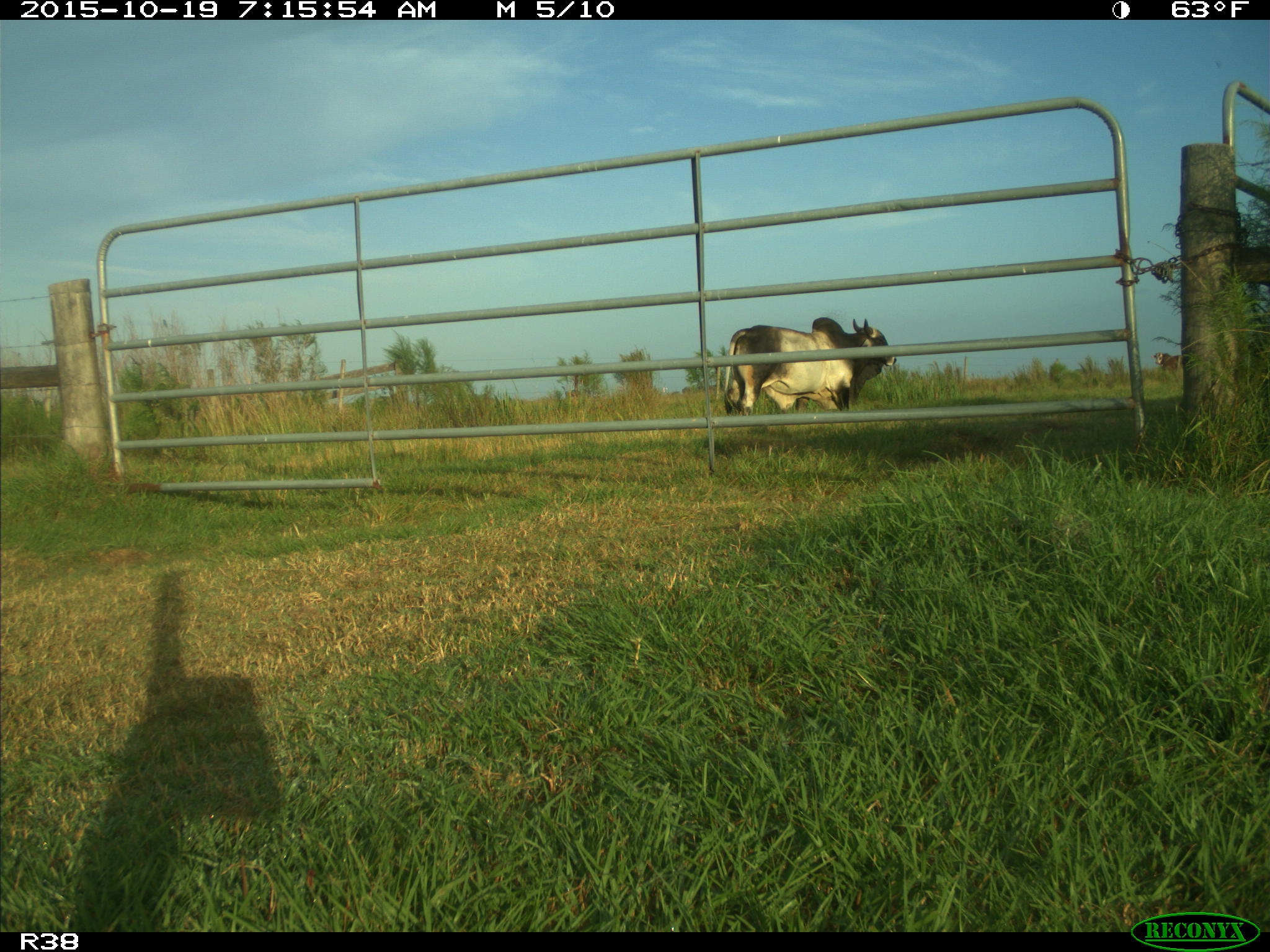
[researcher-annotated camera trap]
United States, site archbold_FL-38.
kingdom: Animalia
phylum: Chordata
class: Mammalia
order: Artiodactyla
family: Bovidae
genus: Bos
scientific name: Bos taurus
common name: domestic cow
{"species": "Bos taurus (domestic cow)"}